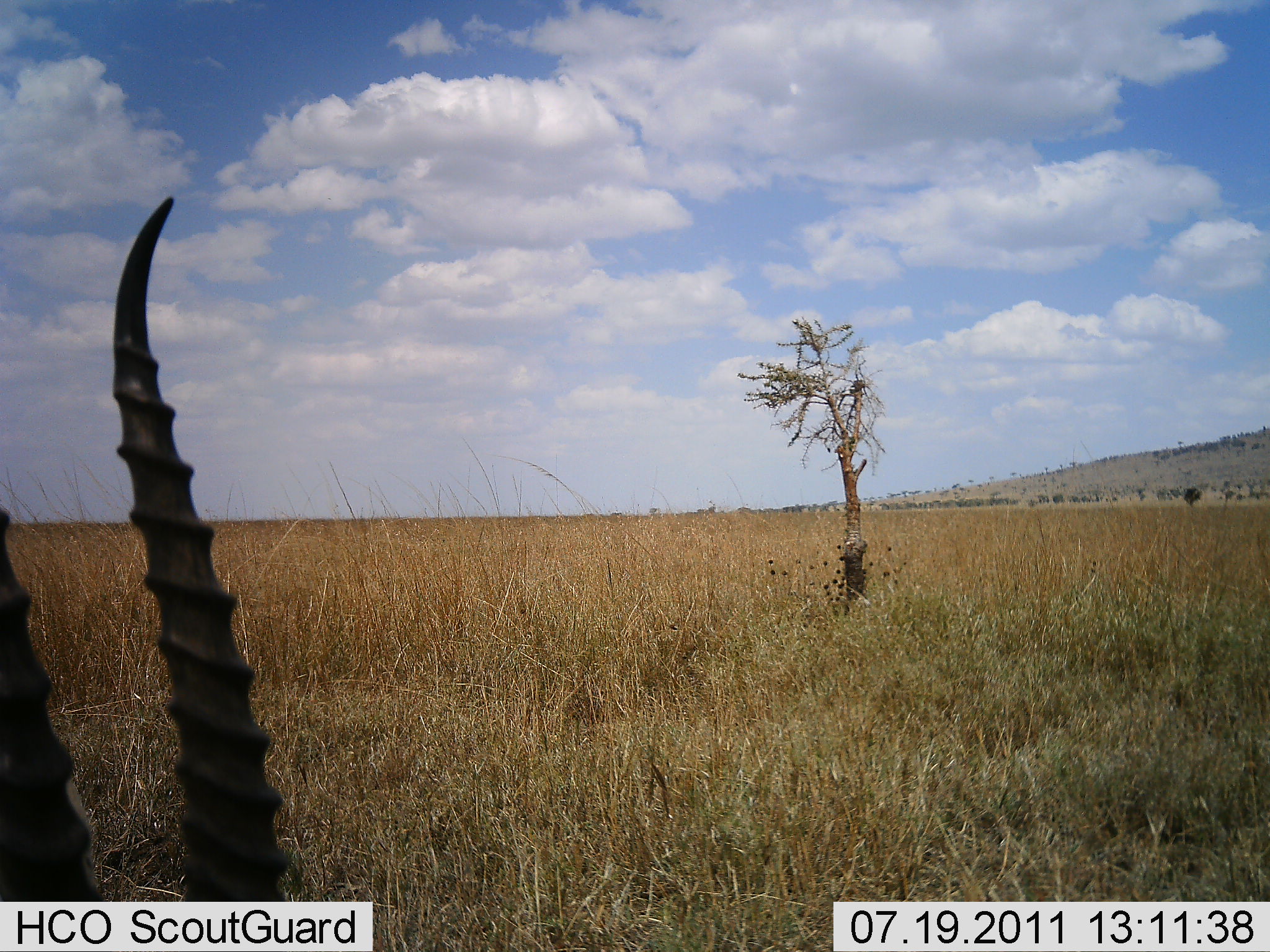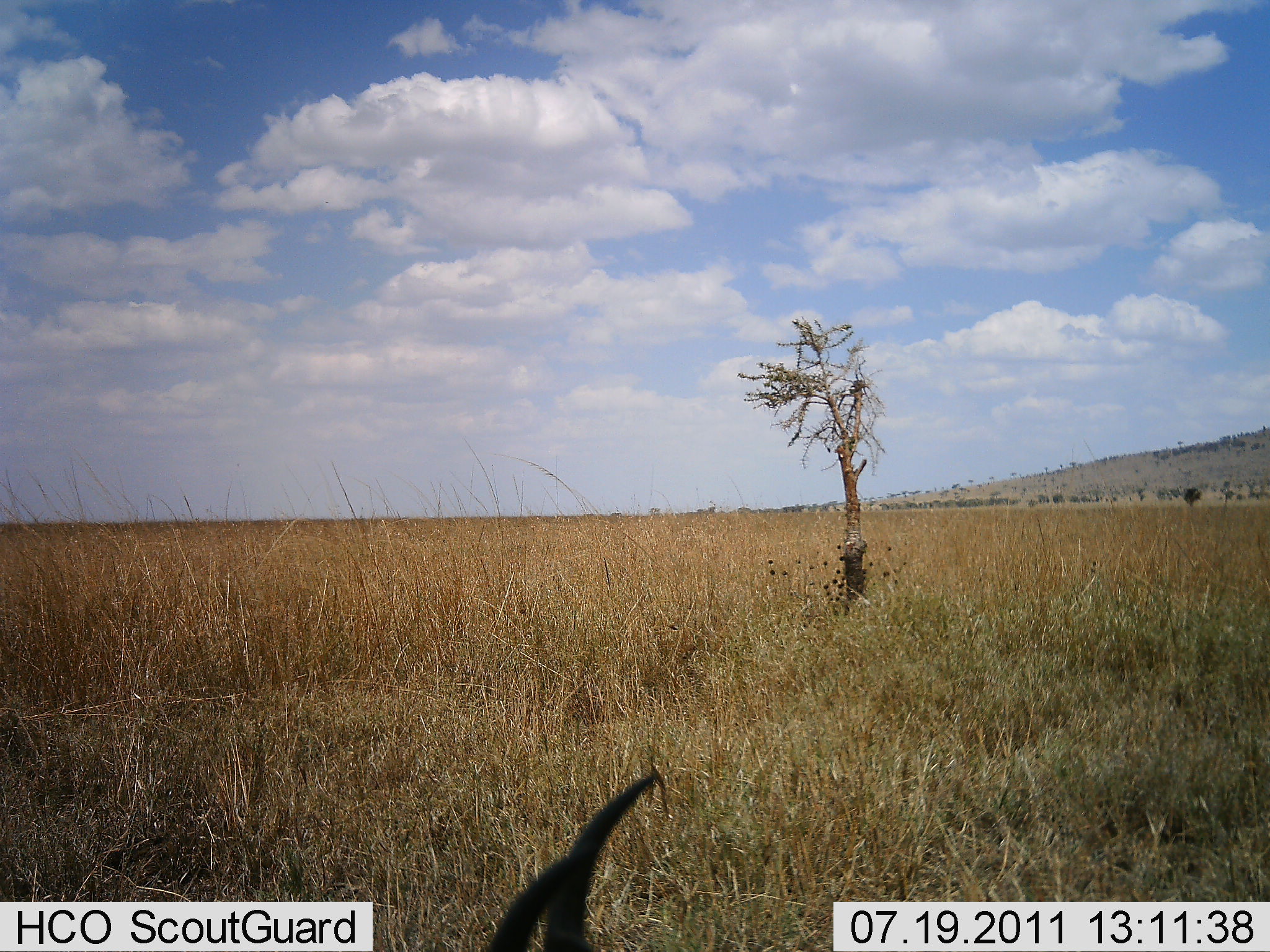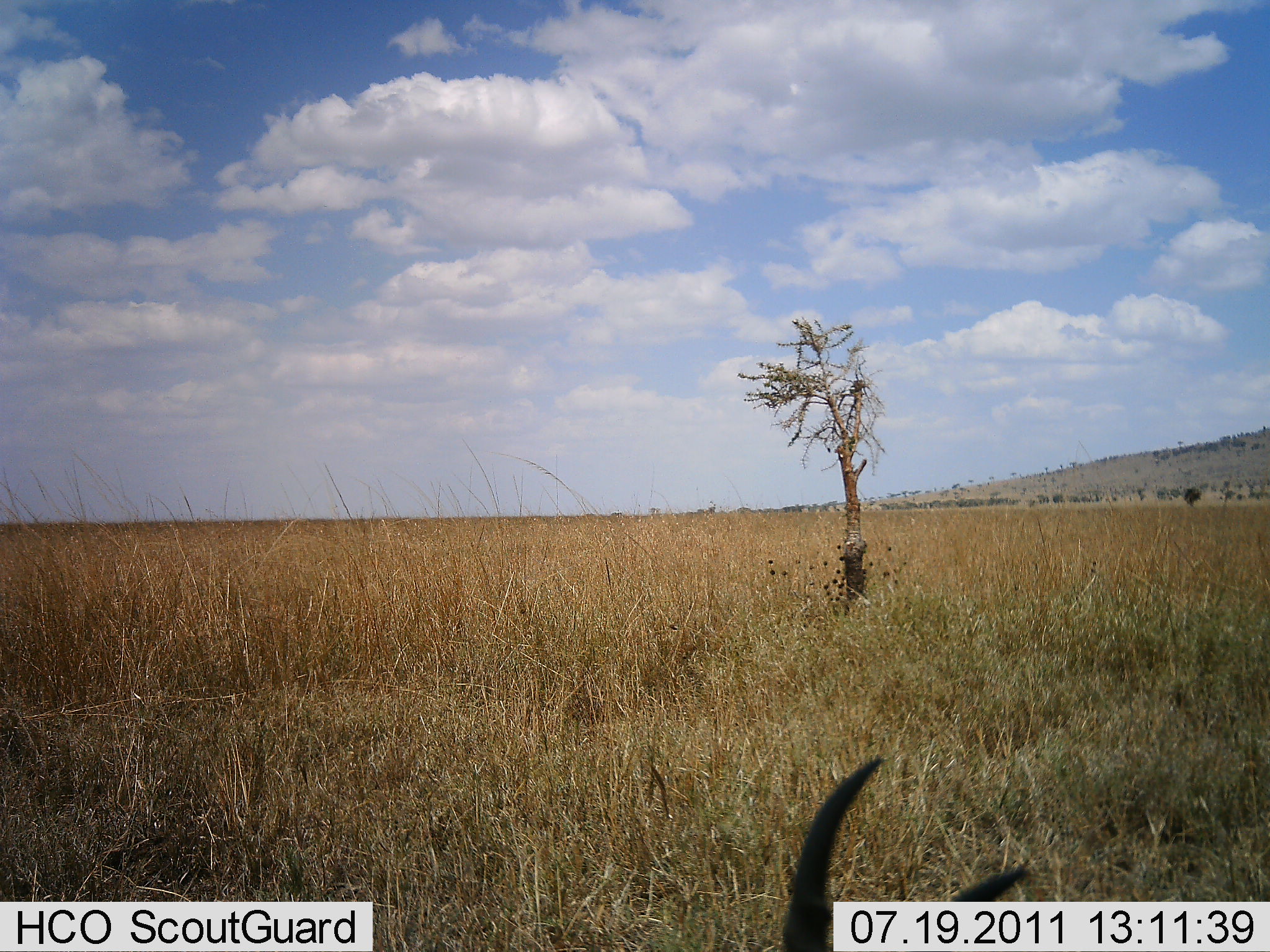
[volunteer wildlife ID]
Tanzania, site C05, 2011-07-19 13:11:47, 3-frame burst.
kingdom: Animalia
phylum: Chordata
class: Mammalia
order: Artiodactyla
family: Bovidae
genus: Eudorcas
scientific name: Eudorcas thomsonii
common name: thomson's gazelle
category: gazellethomsons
Gazellethomsons (thomson's gazelle) (Eudorcas thomsonii), count 1. Behavior (volunteer vote fractions): standing 36%, resting 18%, moving 9%, interacting 0%. Young present (vote fraction): 0%. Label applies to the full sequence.